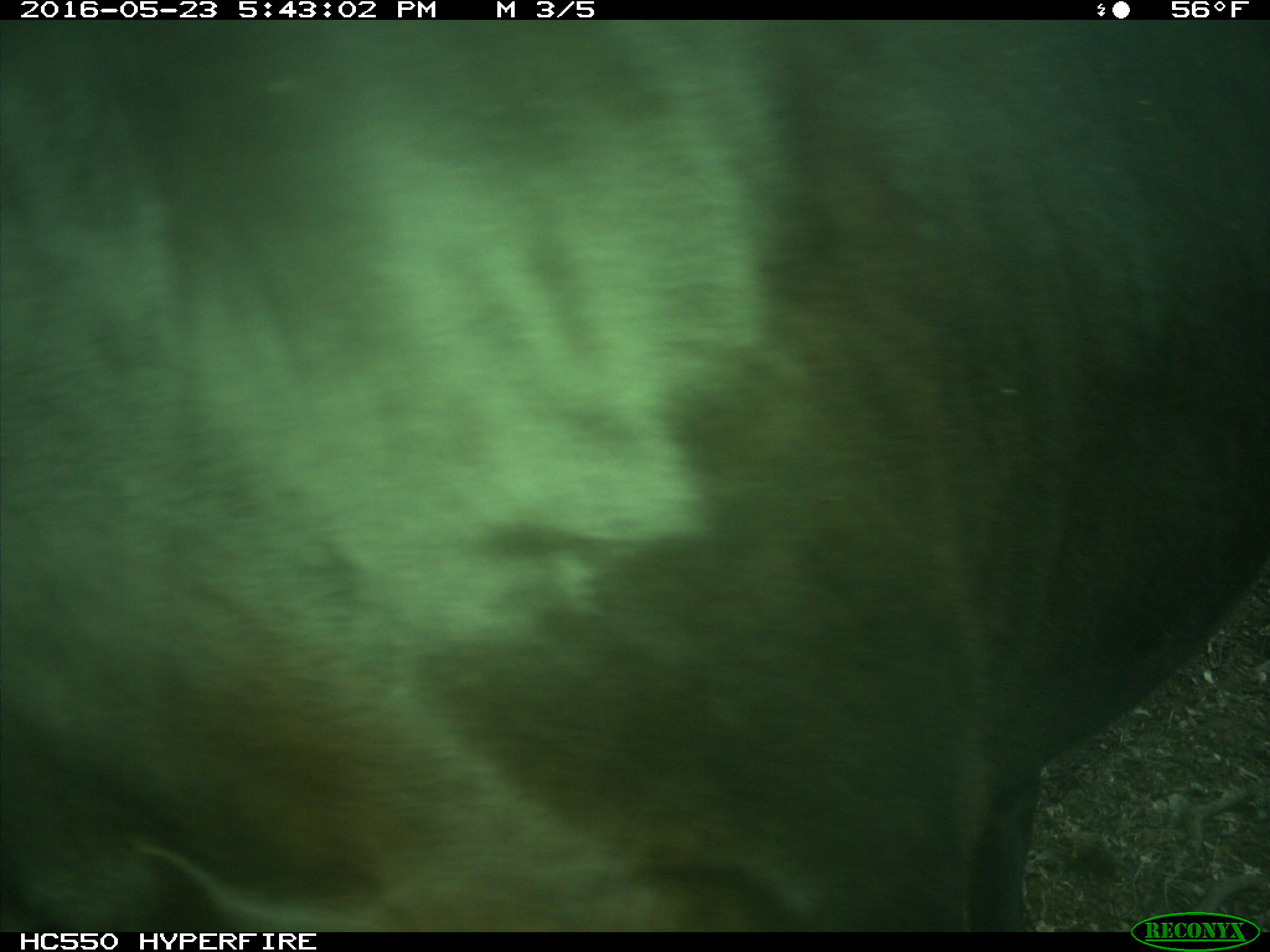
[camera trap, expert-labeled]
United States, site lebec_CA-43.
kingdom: Animalia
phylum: Chordata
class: Mammalia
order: Artiodactyla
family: Bovidae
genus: Bos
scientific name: Bos taurus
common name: domestic cow